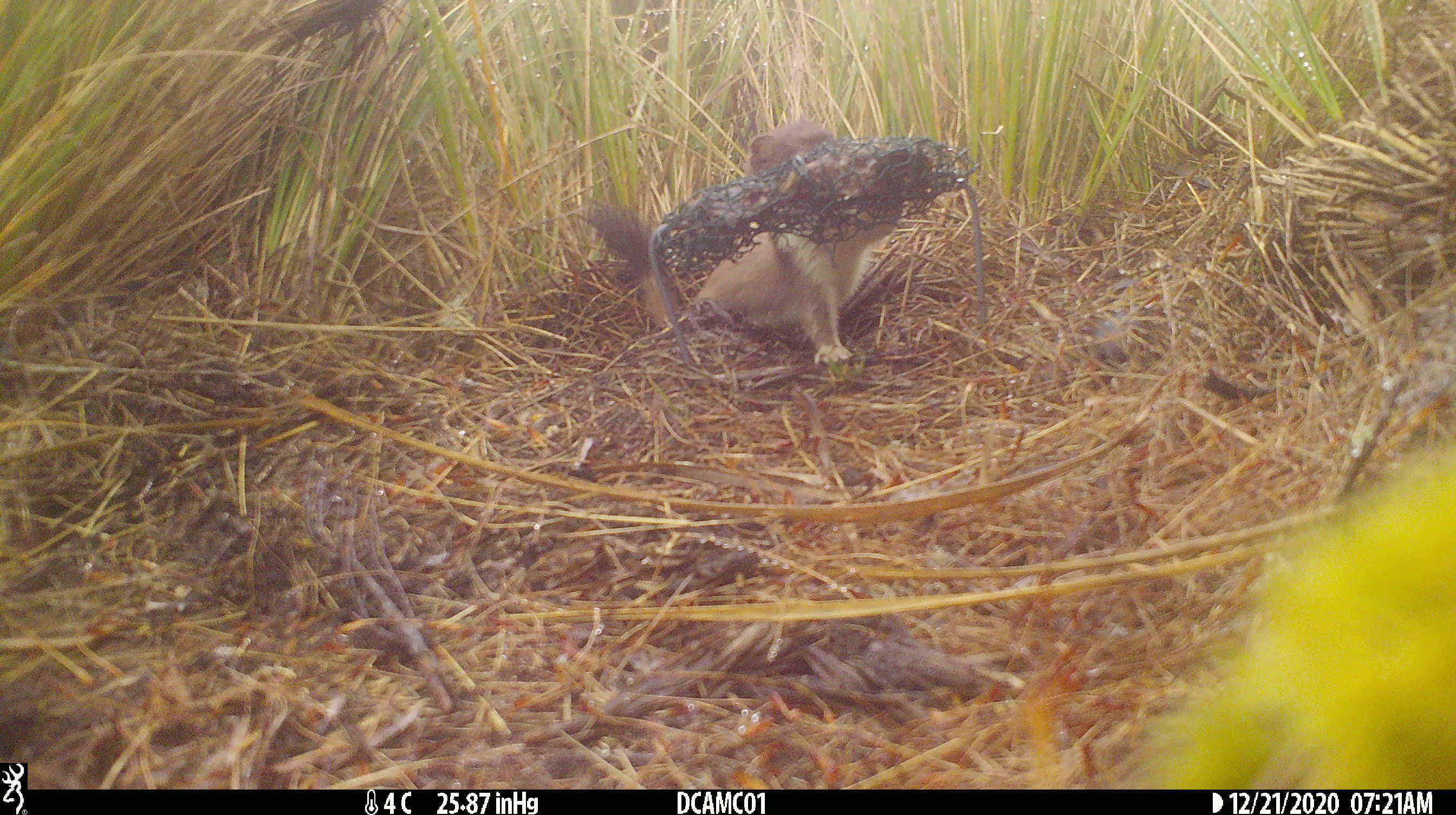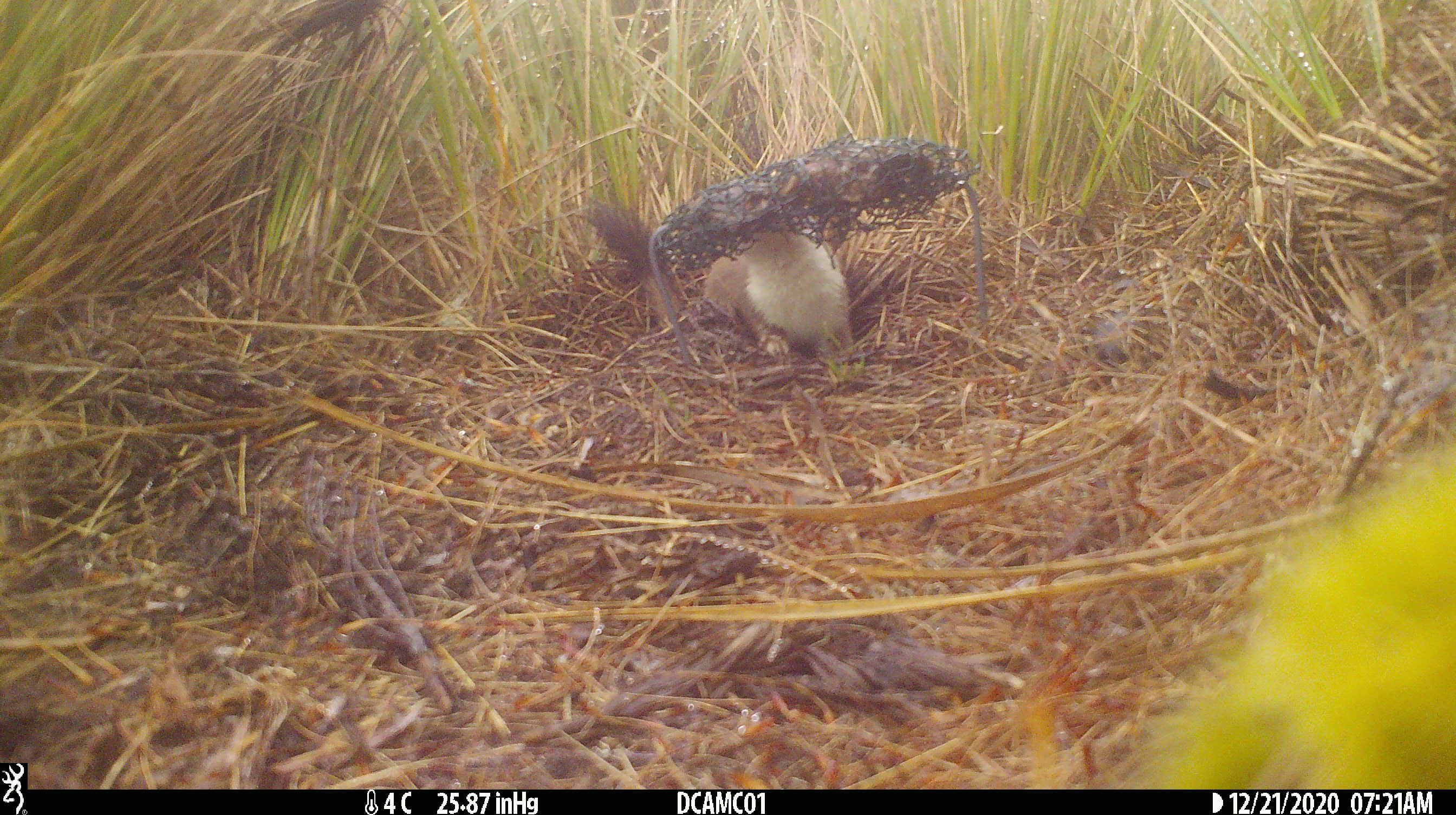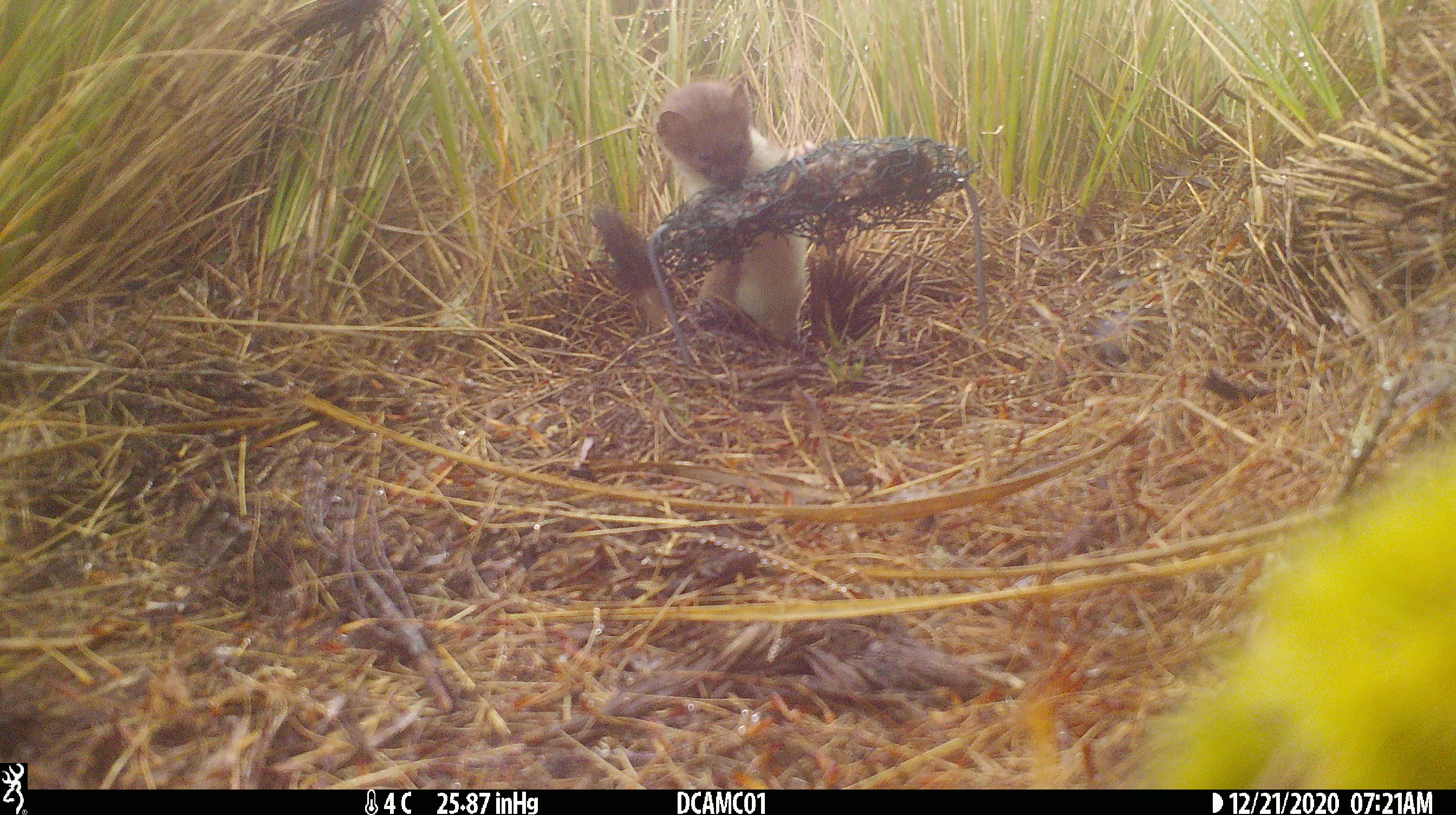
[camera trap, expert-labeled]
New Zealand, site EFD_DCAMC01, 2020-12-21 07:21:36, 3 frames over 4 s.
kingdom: Animalia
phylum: Chordata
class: Mammalia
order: Carnivora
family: Mustelidae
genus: Mustela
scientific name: Mustela erminea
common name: stoat